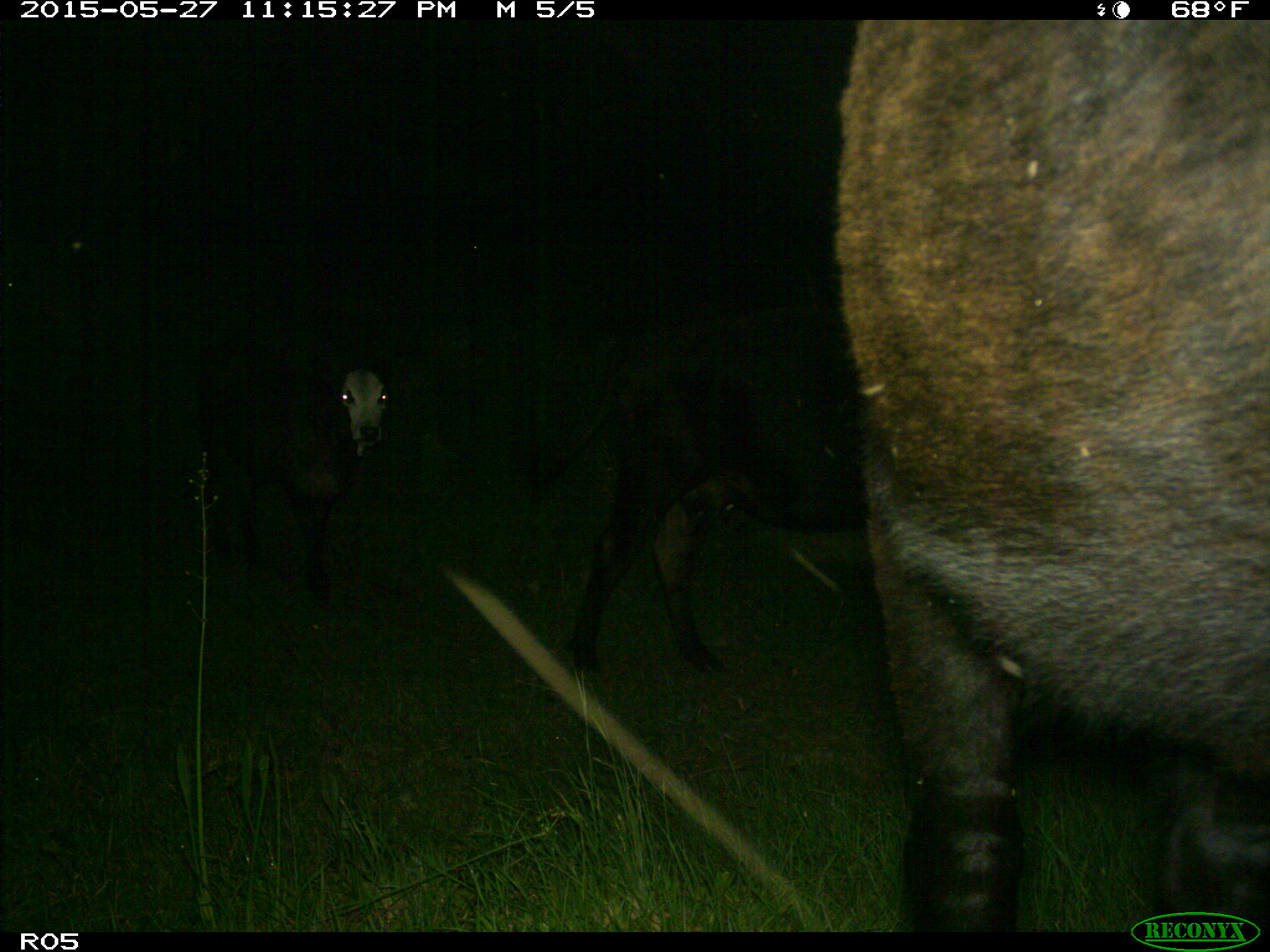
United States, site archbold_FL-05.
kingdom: Animalia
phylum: Chordata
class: Mammalia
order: Artiodactyla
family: Bovidae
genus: Bos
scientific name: Bos taurus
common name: domestic cow